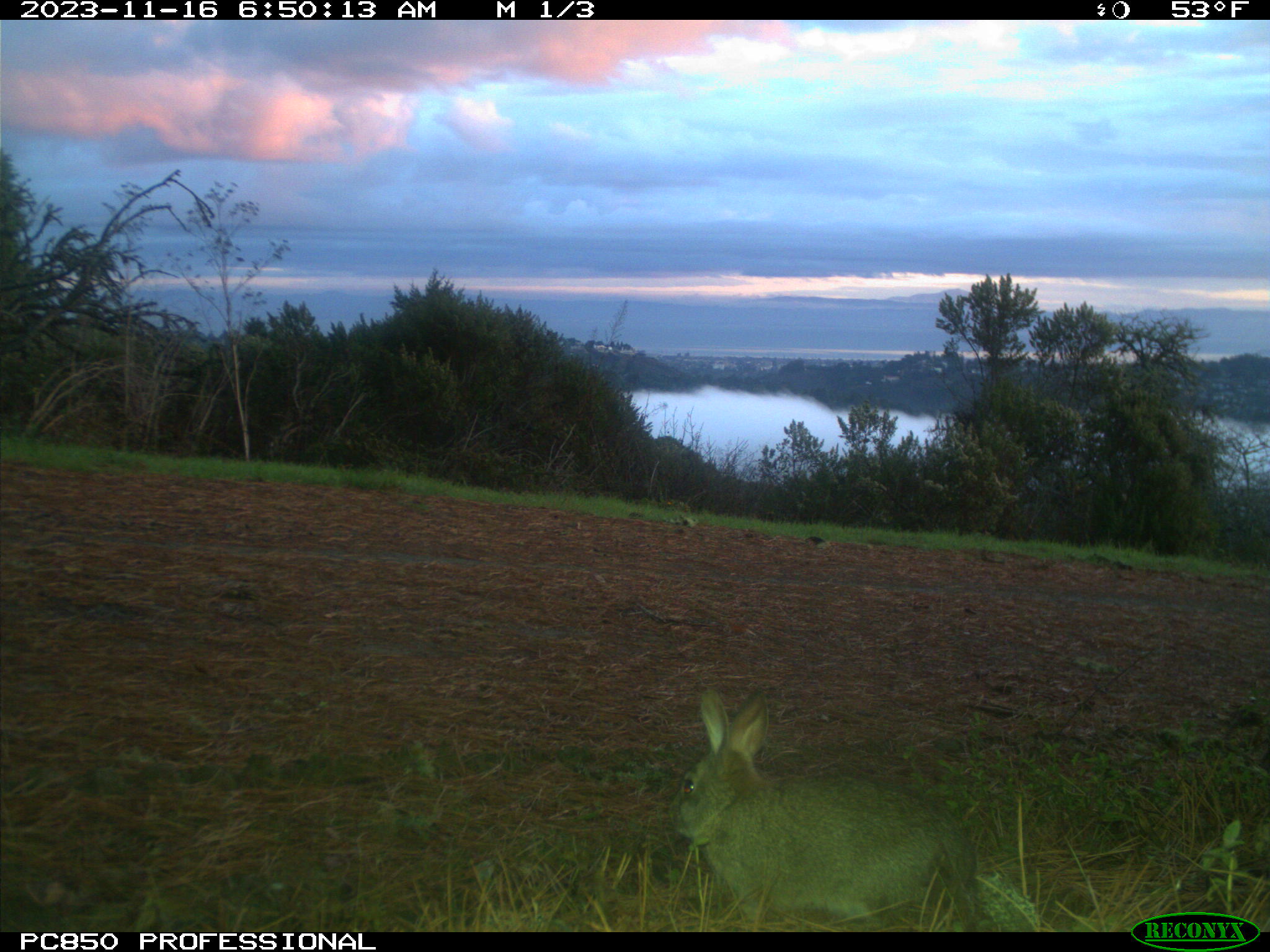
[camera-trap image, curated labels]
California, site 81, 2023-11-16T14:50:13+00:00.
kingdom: Animalia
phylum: Chordata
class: Mammalia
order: Lagomorpha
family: Leporidae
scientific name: Leporidae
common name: rabbit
Rabbit (Leporidae).